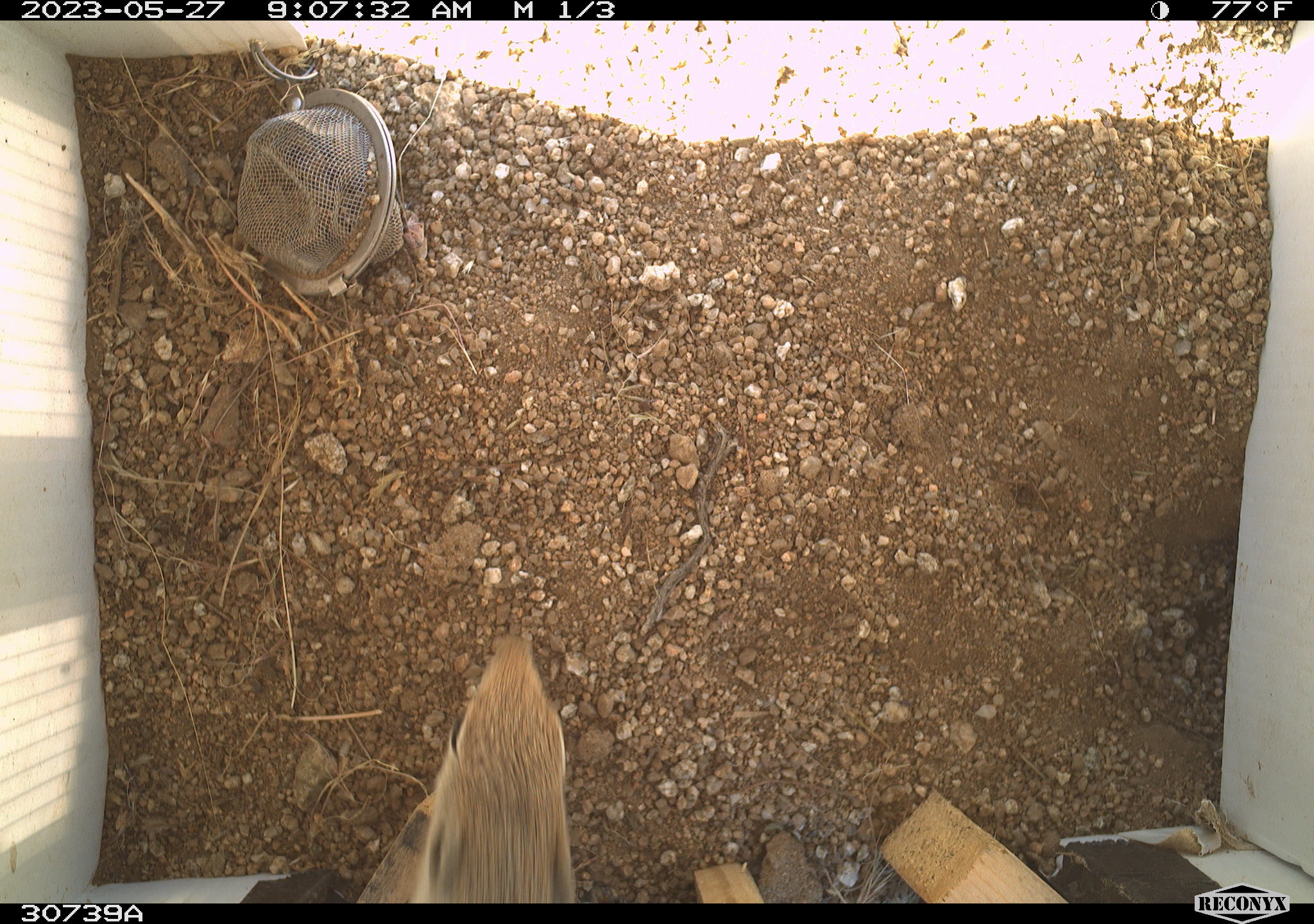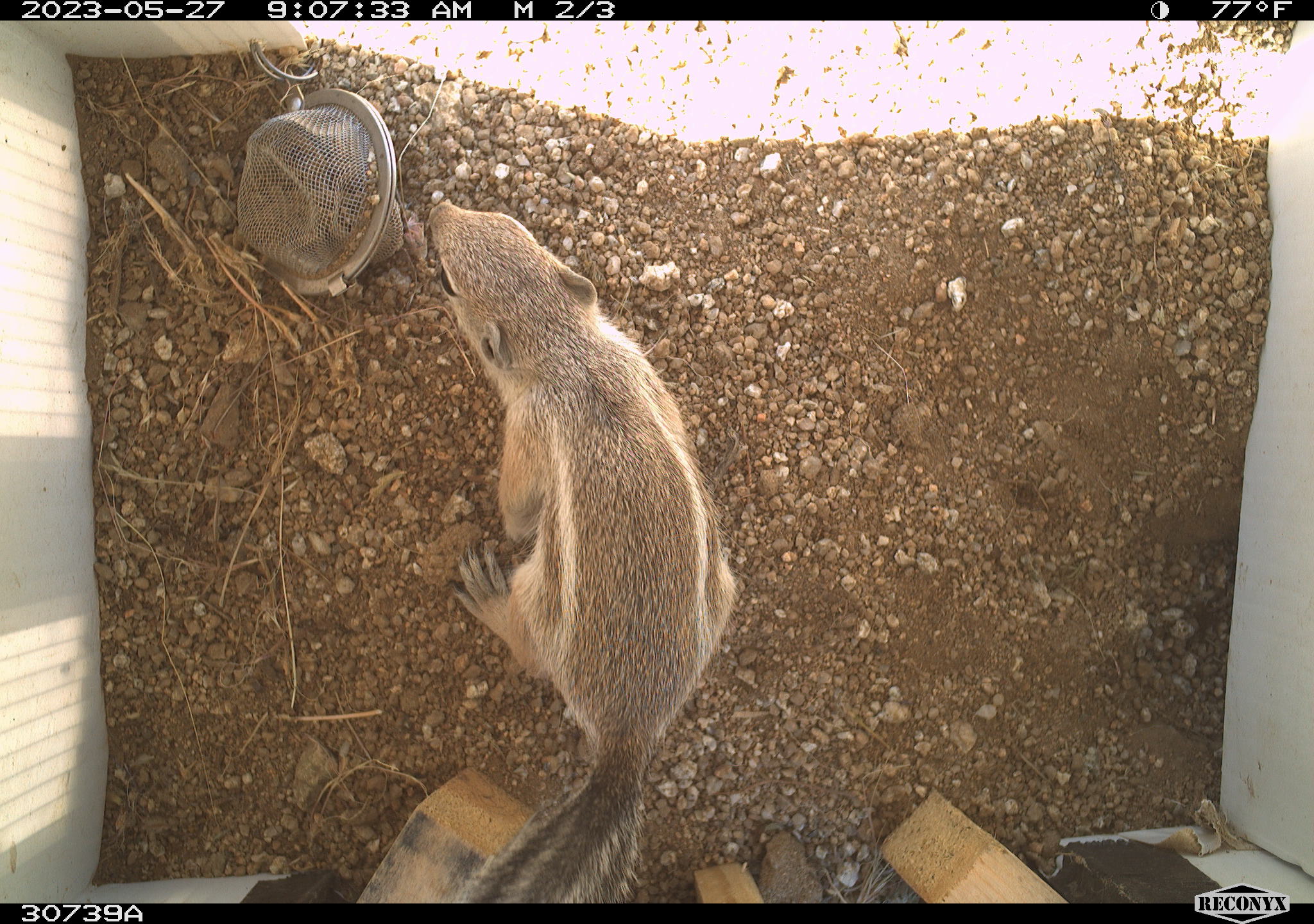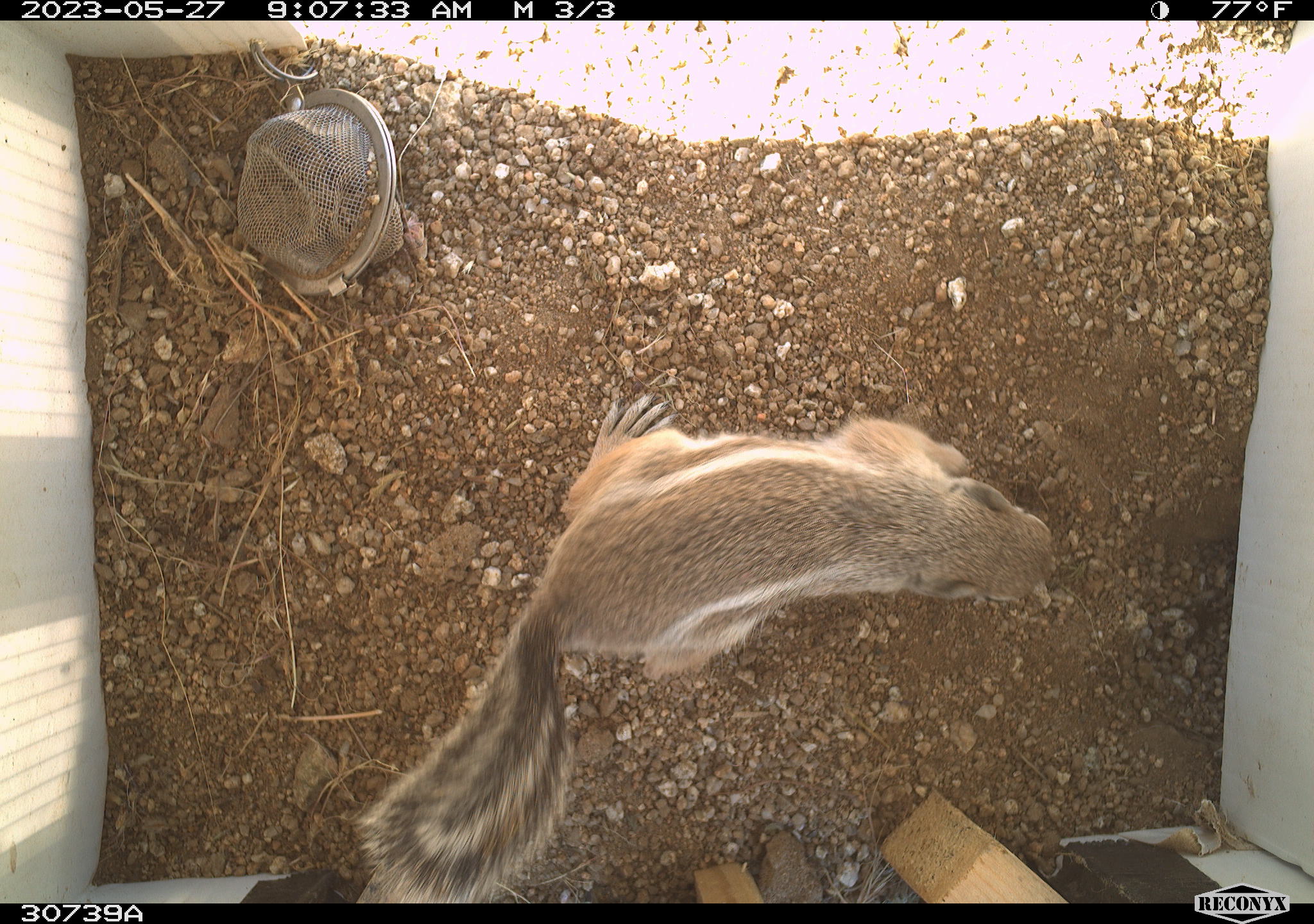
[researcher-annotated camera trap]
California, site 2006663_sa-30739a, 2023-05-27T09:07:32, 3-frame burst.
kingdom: Animalia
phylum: Chordata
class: Mammalia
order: Rodentia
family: Sciuridae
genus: Ammospermophilus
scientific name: Ammospermophilus leucurus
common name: white-tailed antelope squirrel